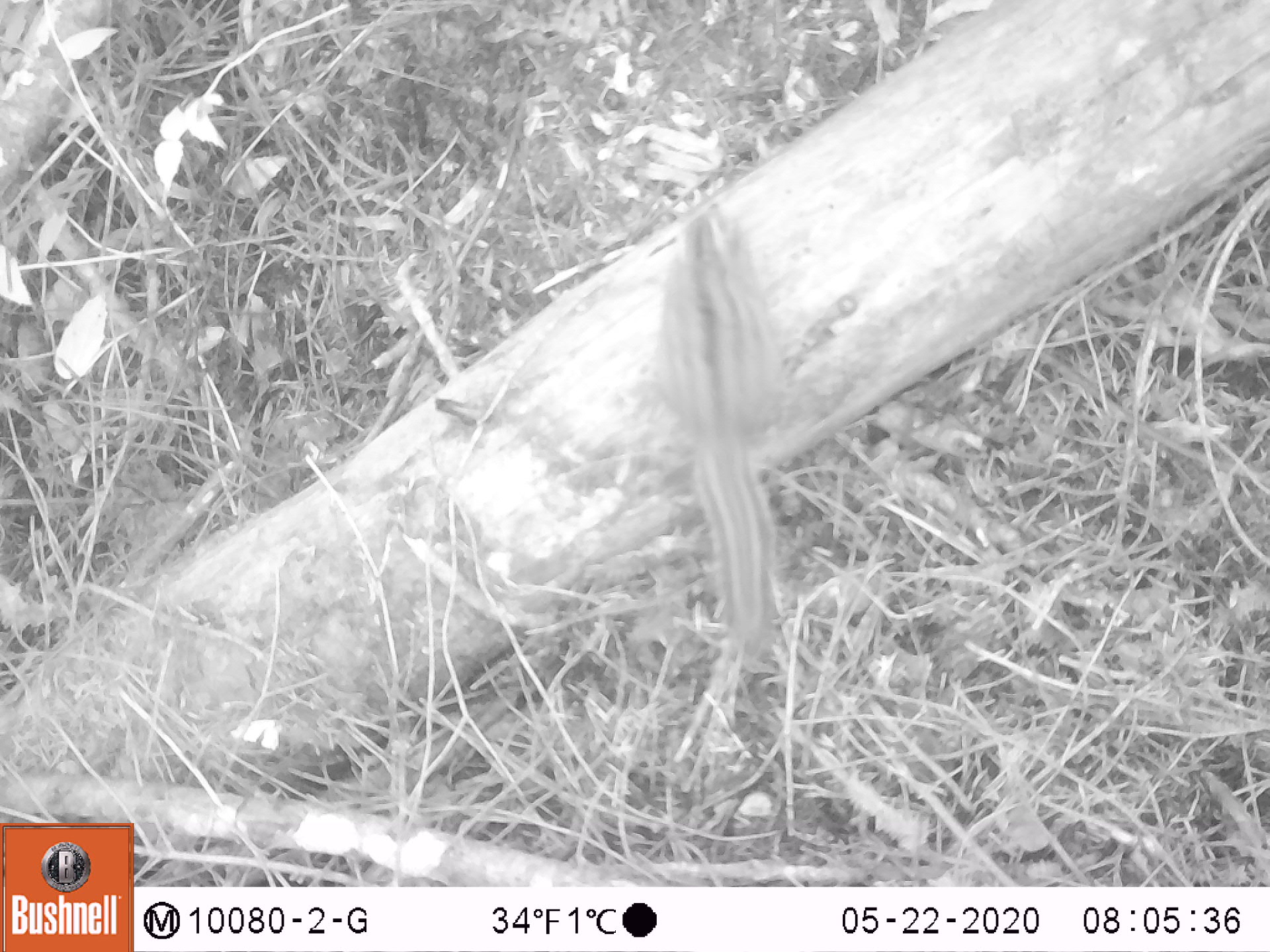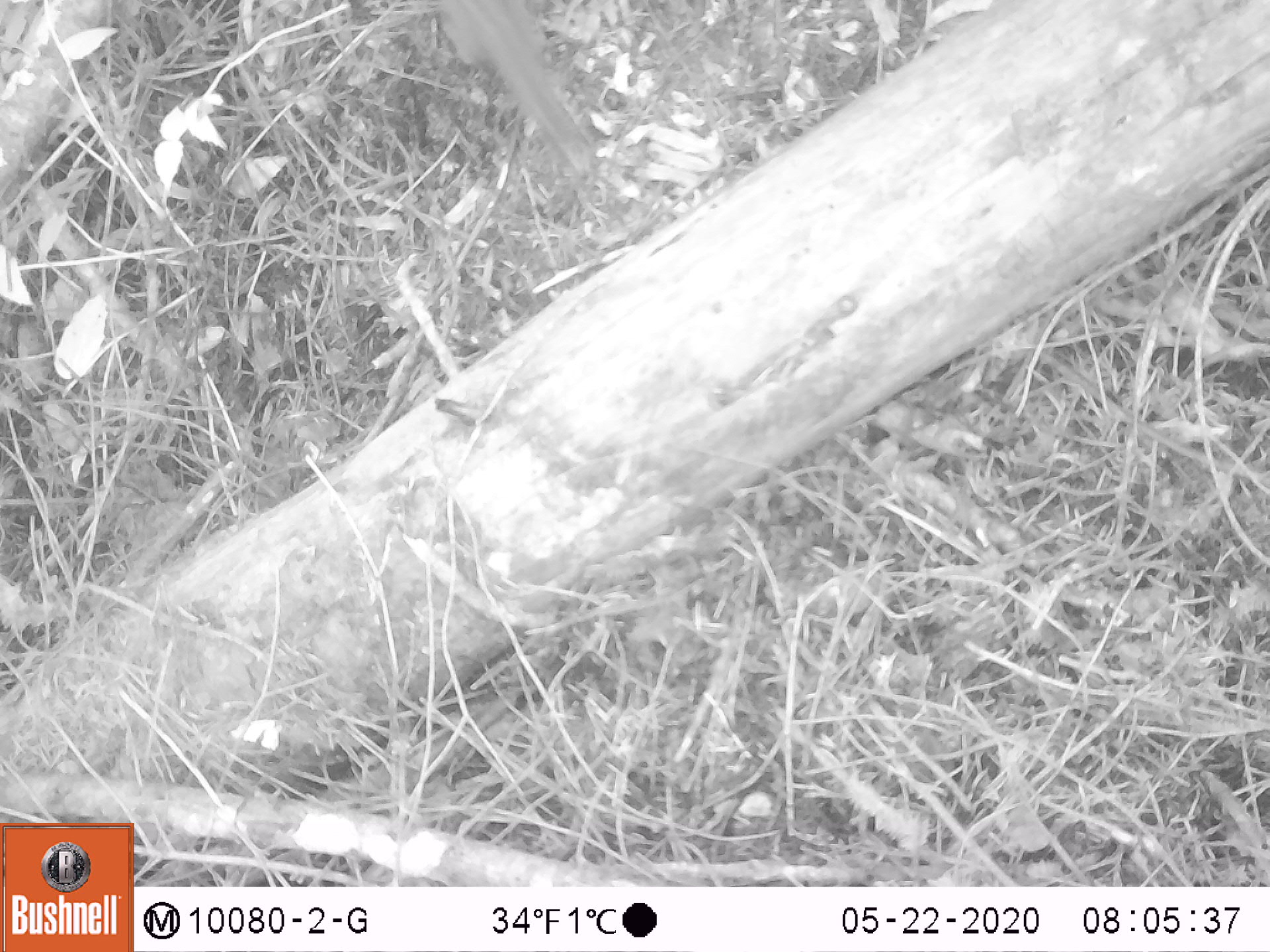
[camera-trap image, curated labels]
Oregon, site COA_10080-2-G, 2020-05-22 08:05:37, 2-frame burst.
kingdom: Animalia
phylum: Chordata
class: Mammalia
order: Rodentia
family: Sciuridae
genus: Neotamias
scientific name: Neotamias townsendii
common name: townsend's chipmunk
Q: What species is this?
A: Townsend's chipmunk (Neotamias townsendii).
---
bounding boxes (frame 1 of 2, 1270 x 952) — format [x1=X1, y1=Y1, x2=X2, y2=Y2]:
townsend's chipmunk: [x1=648, y1=191, x2=795, y2=659]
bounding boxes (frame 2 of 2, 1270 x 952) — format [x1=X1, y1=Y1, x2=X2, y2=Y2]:
townsend's chipmunk: [x1=435, y1=1, x2=607, y2=175]